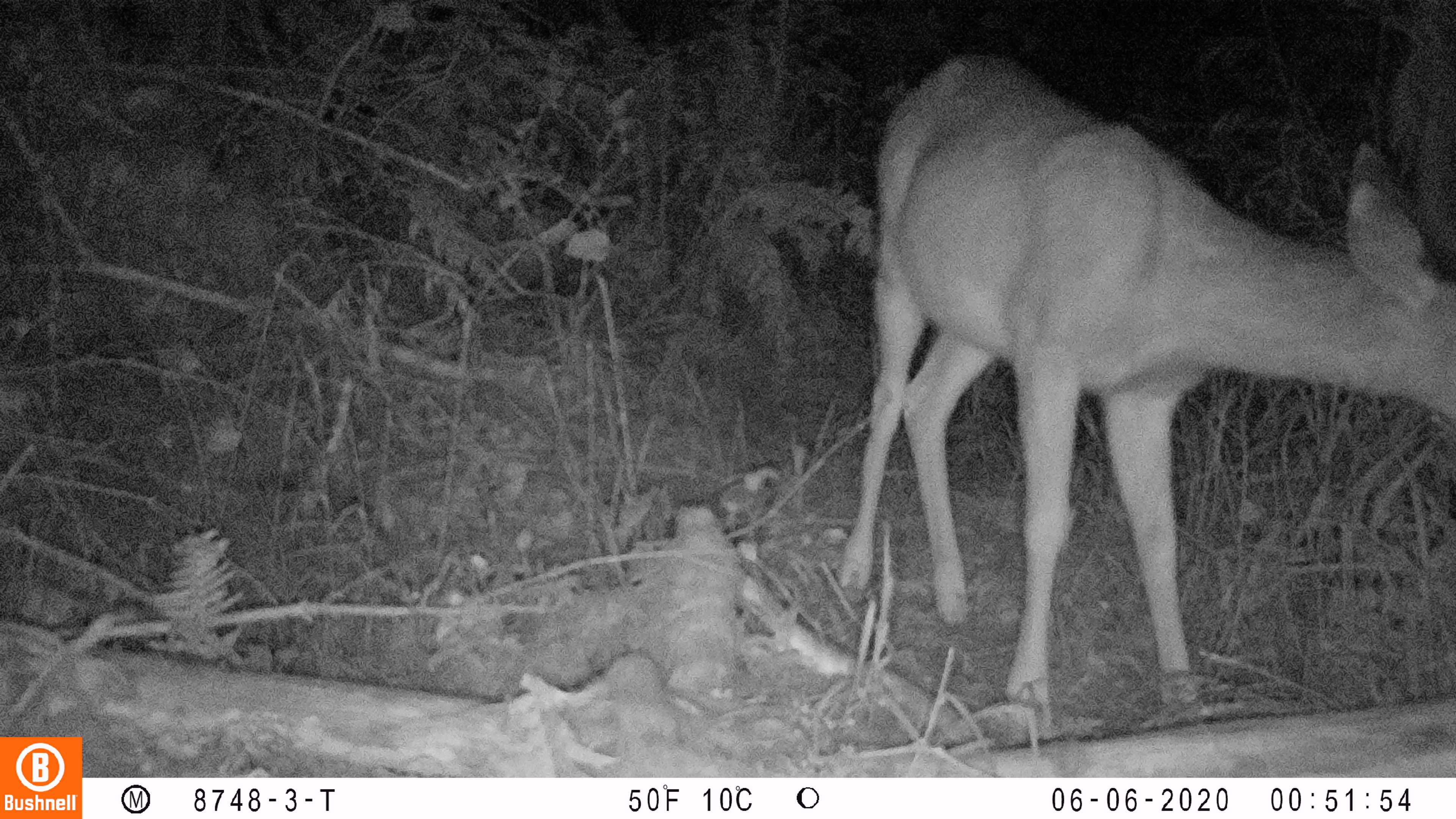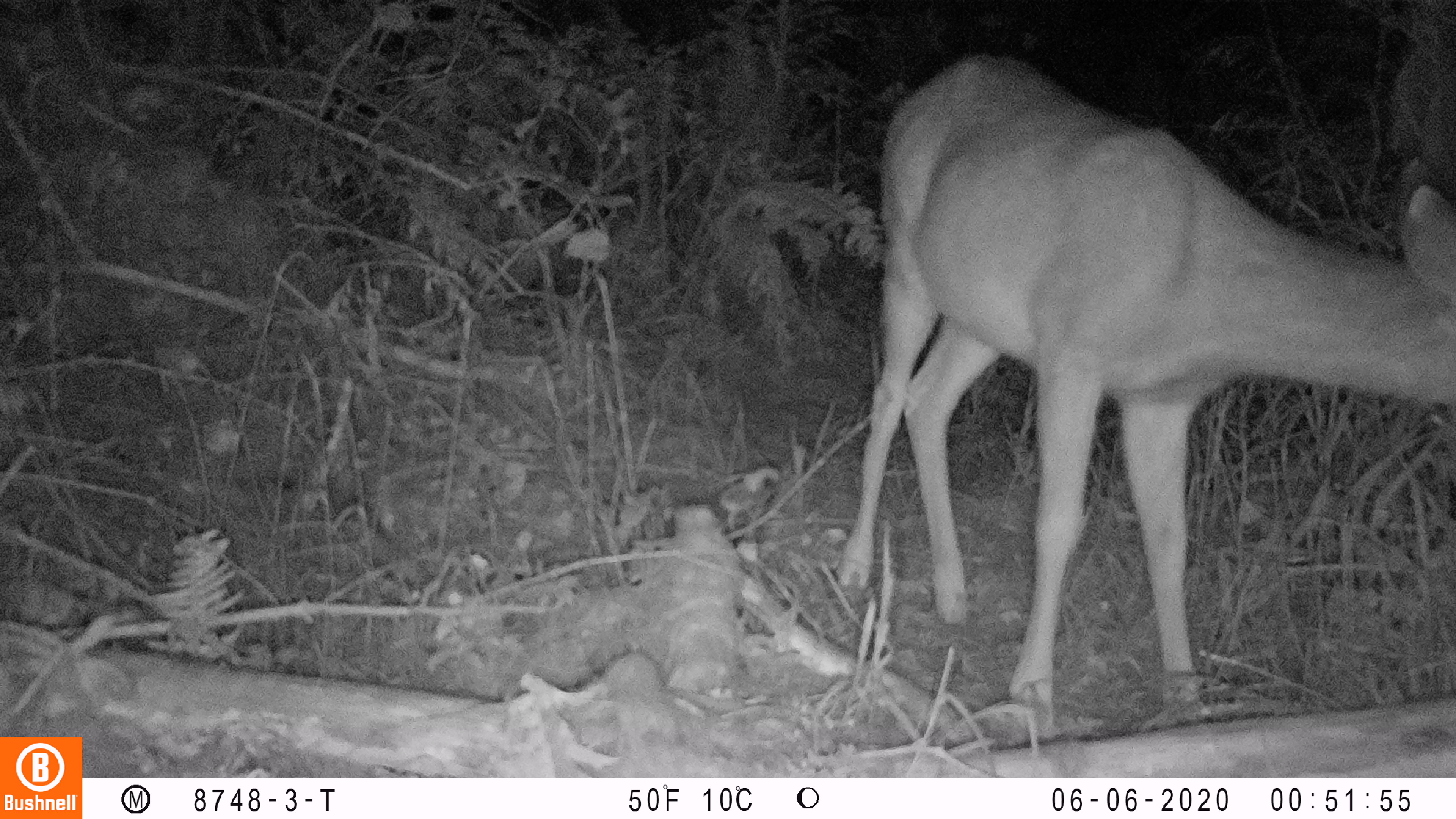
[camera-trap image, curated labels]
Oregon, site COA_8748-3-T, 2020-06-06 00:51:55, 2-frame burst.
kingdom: Animalia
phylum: Chordata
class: Mammalia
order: Artiodactyla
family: Cervidae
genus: Odocoileus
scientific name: Odocoileus hemionus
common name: black-tailed deer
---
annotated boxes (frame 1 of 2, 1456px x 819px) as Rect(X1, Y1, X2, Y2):
black-tailed deer: Rect(833, 29, 1455, 711)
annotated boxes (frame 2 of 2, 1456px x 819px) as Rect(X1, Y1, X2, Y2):
black-tailed deer: Rect(825, 48, 1455, 717)